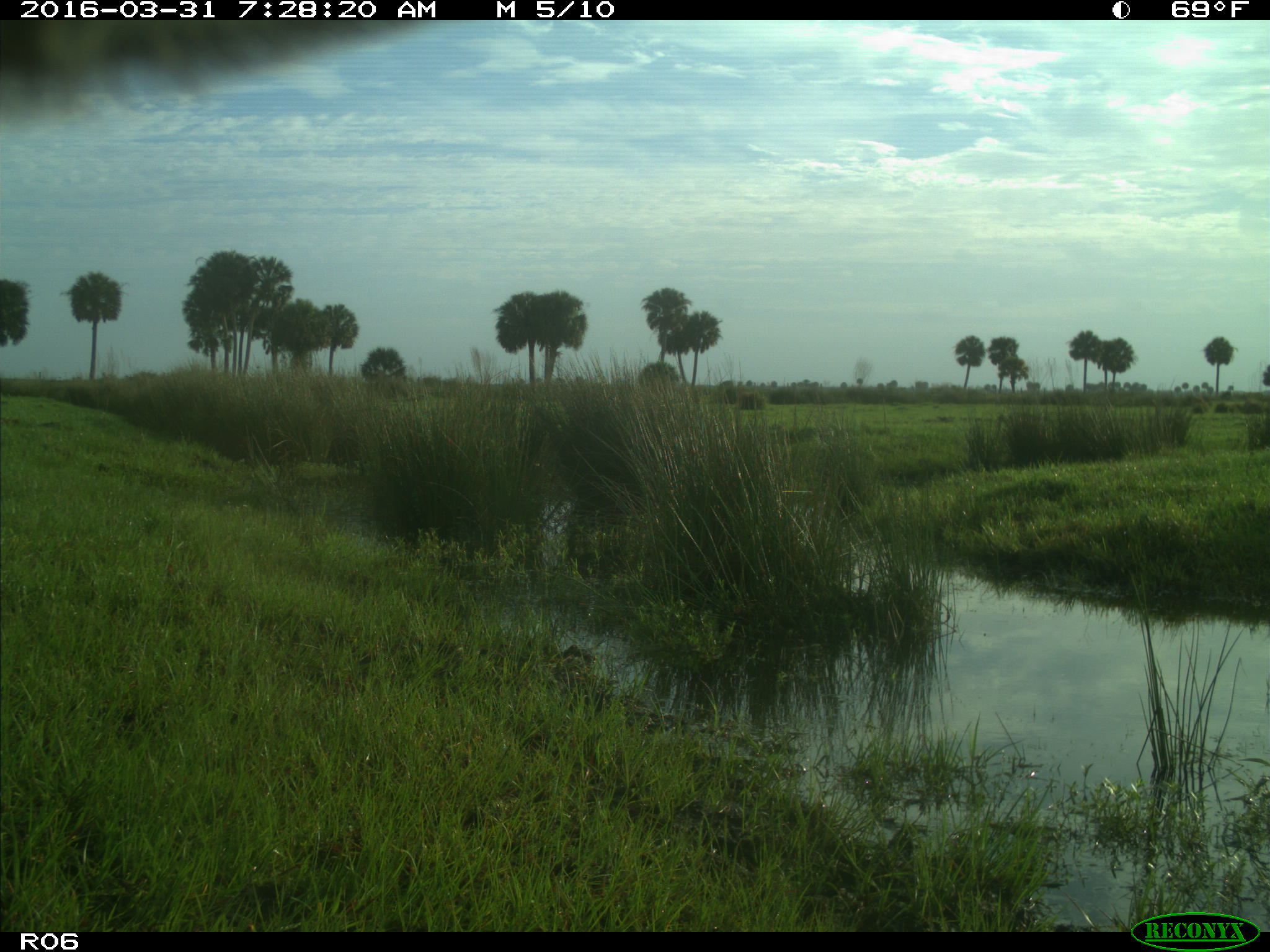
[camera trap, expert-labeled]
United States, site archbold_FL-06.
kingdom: Animalia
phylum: Chordata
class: Mammalia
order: Artiodactyla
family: Bovidae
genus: Bos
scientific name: Bos taurus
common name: domestic cow